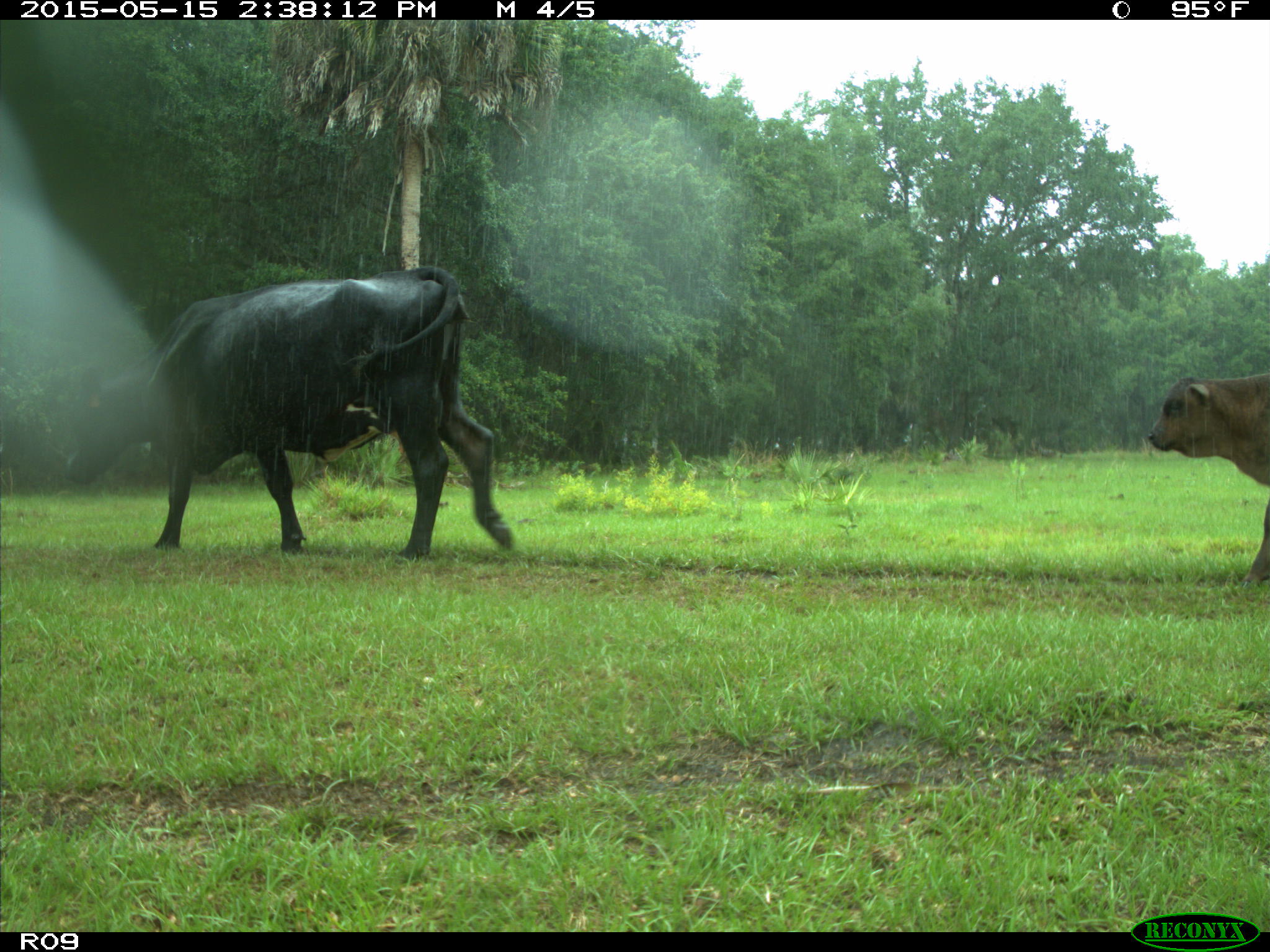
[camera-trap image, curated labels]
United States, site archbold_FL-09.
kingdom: Animalia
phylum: Chordata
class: Mammalia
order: Artiodactyla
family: Bovidae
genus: Bos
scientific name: Bos taurus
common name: domestic cow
Bos taurus (domestic cow).